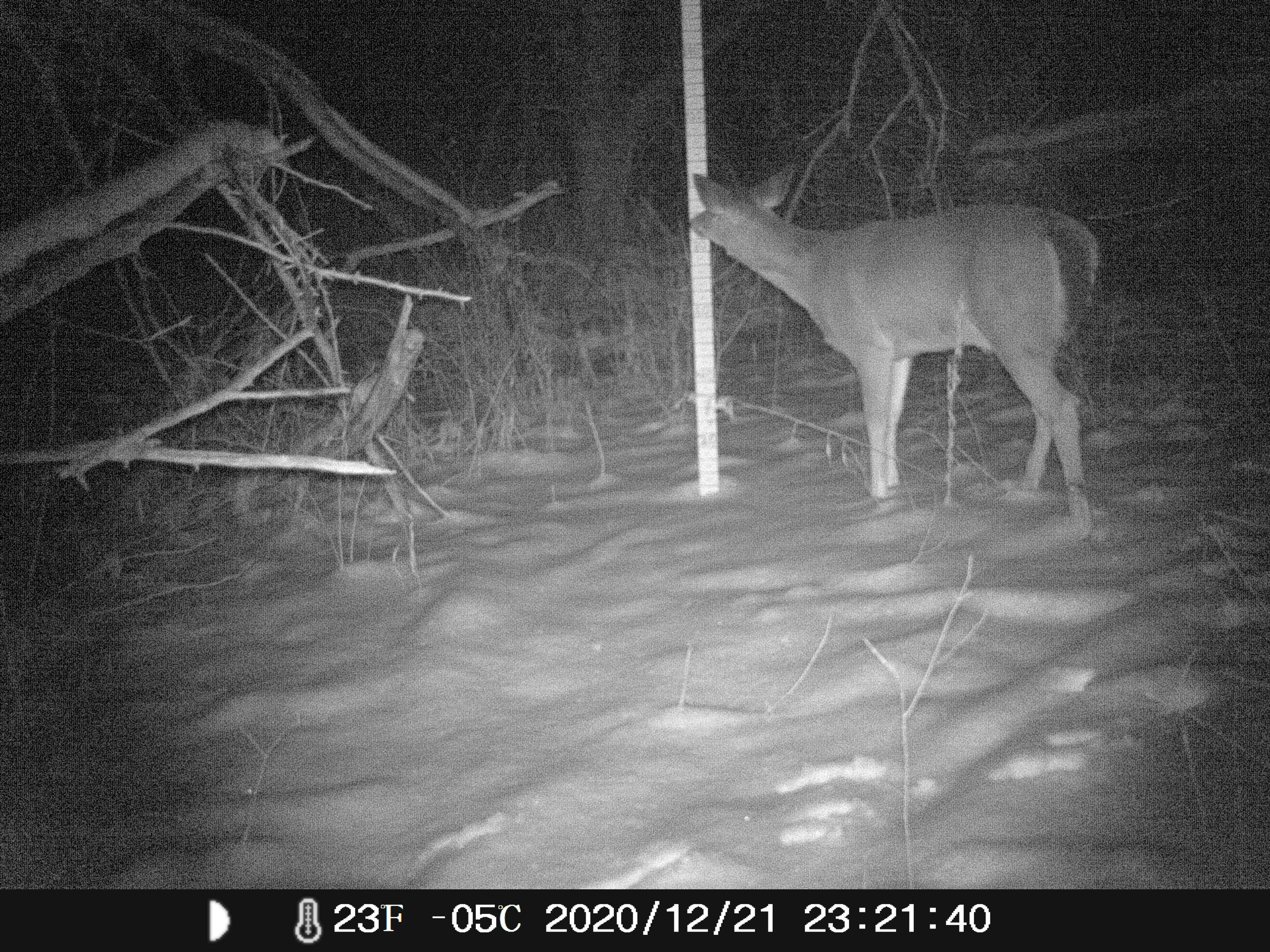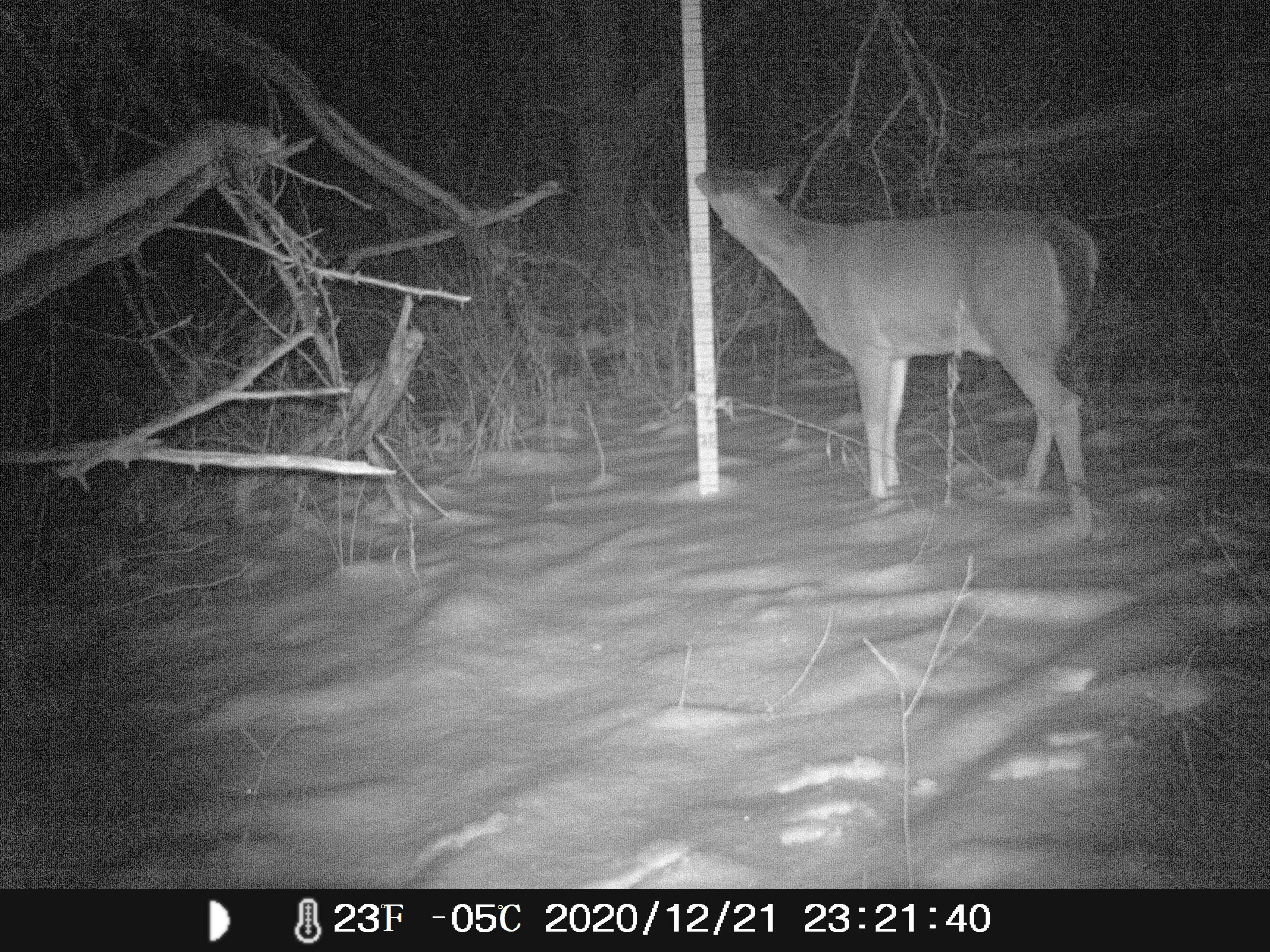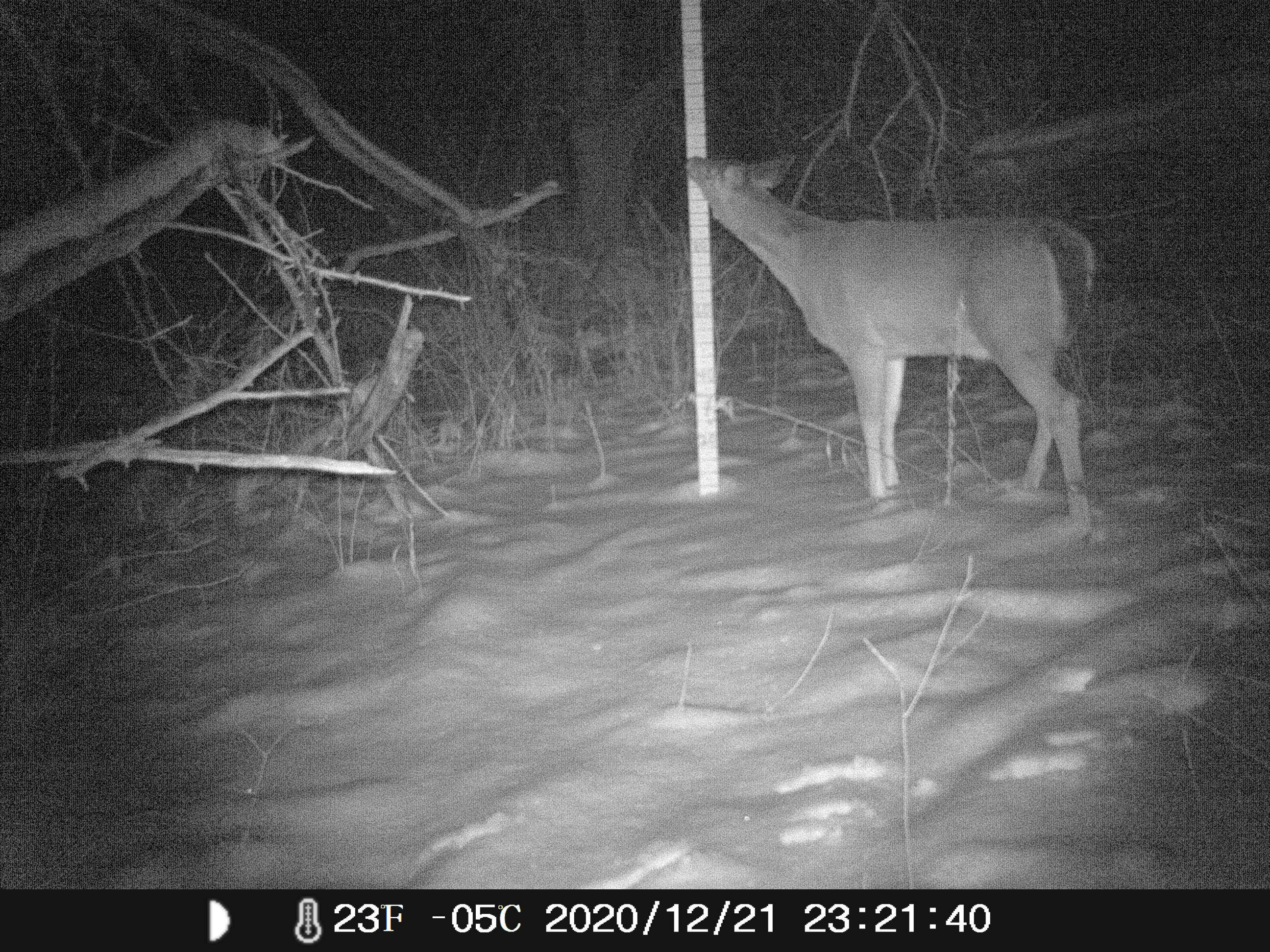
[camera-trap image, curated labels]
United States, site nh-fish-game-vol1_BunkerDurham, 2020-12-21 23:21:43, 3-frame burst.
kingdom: Animalia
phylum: Chordata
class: Mammalia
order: Artiodactyla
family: Cervidae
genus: Odocoileus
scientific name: Odocoileus virginianus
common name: white-tailed deer